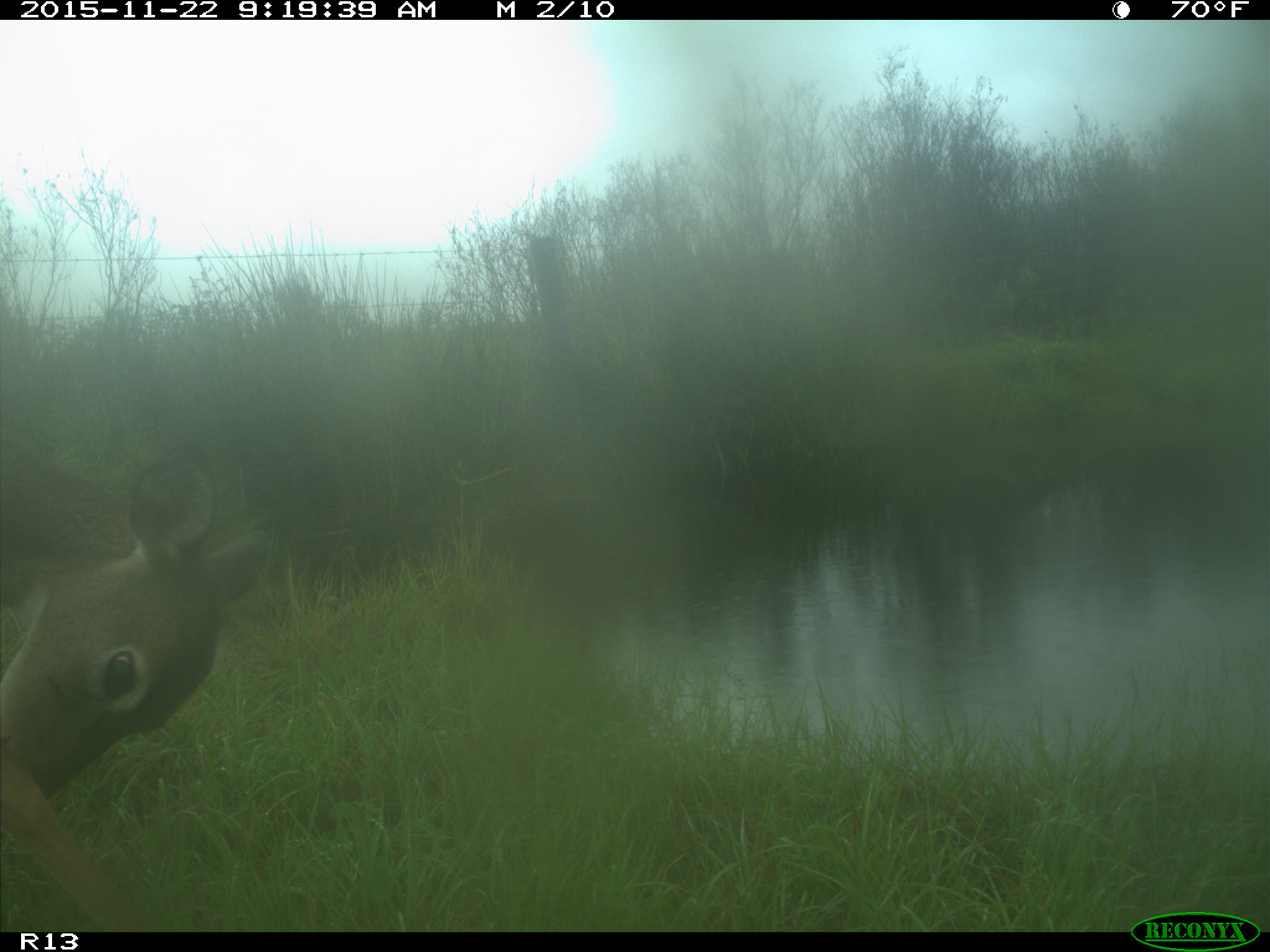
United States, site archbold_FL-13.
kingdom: Animalia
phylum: Chordata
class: Mammalia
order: Artiodactyla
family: Cervidae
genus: Odocoileus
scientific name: Odocoileus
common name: deer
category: unidentified deer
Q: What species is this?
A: Unidentified deer (deer) (Odocoileus).